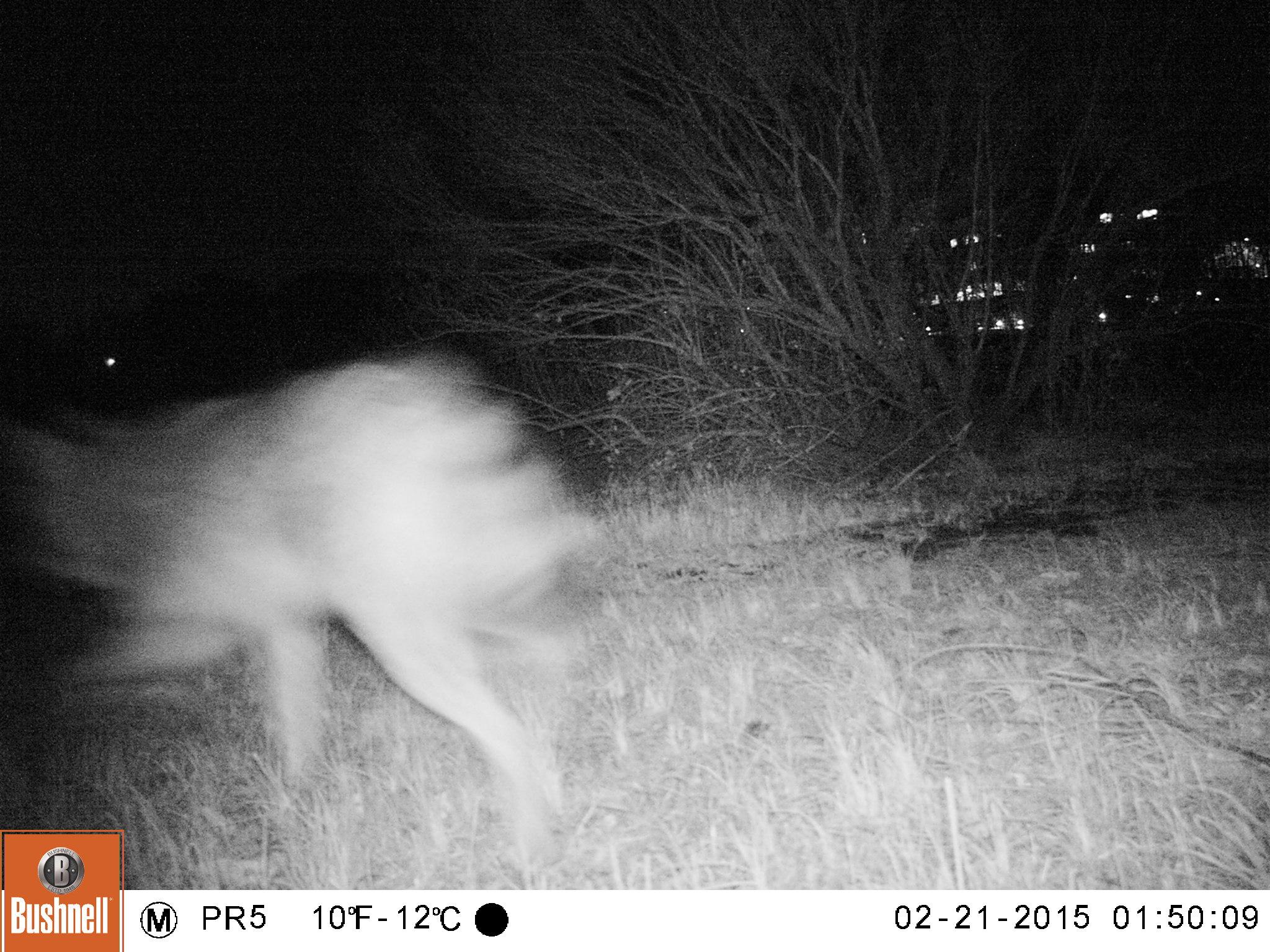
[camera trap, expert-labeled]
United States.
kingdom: Animalia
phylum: Chordata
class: Mammalia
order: Carnivora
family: Canidae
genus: Canis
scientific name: Canis latrans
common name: coyote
Coyote (Canis latrans).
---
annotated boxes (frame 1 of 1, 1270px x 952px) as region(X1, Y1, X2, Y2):
Coyote: region(10, 344, 609, 863)